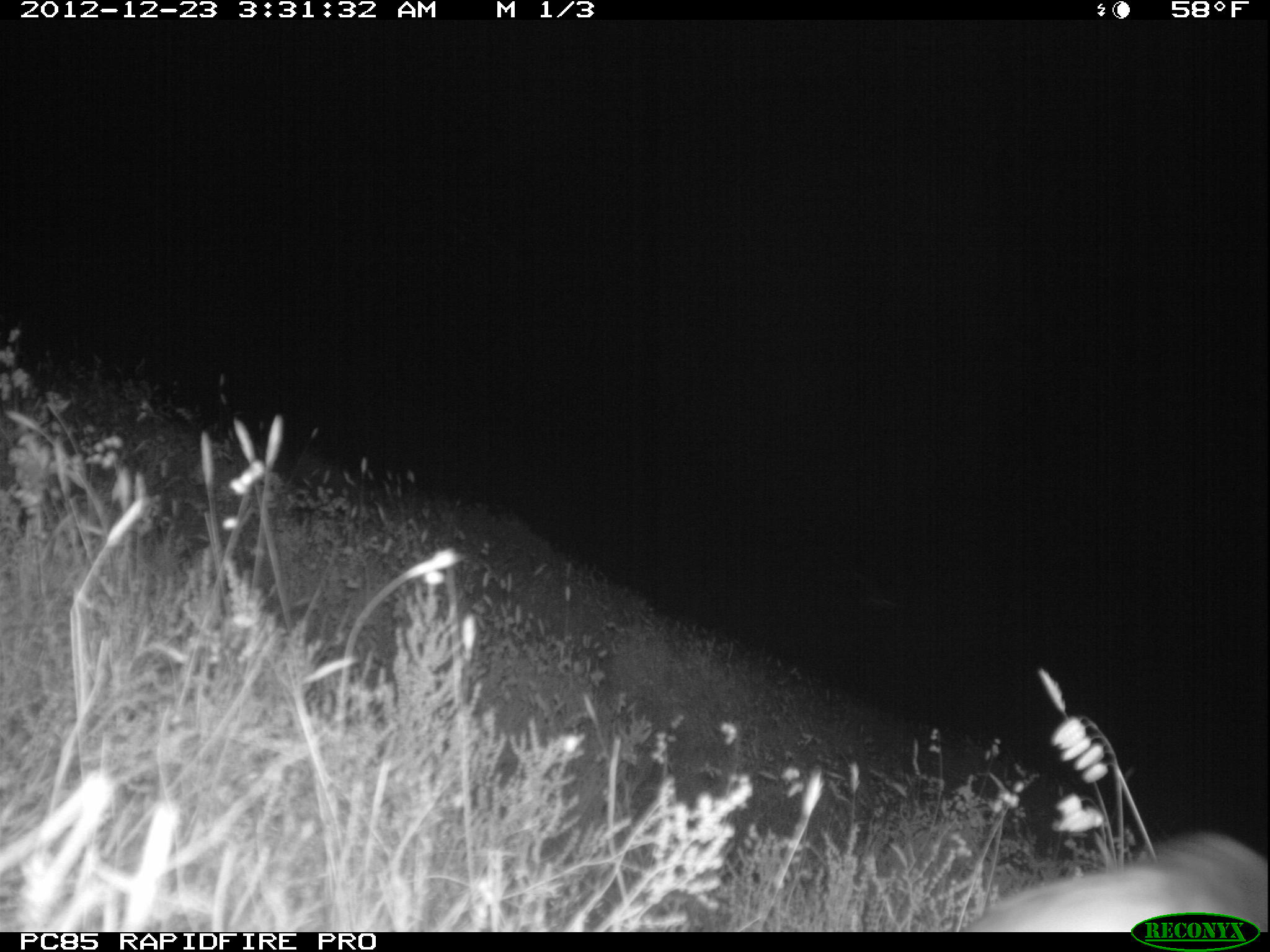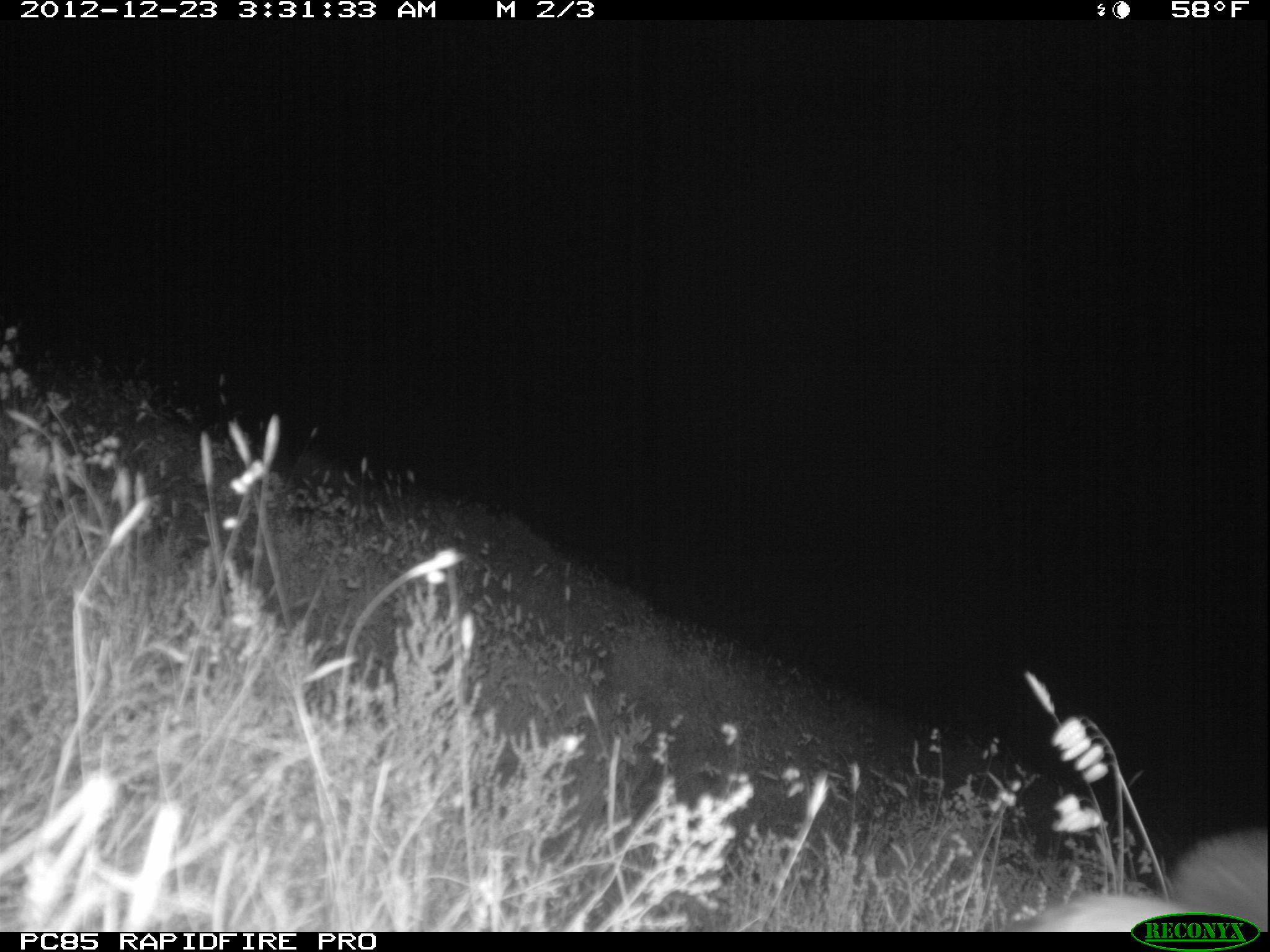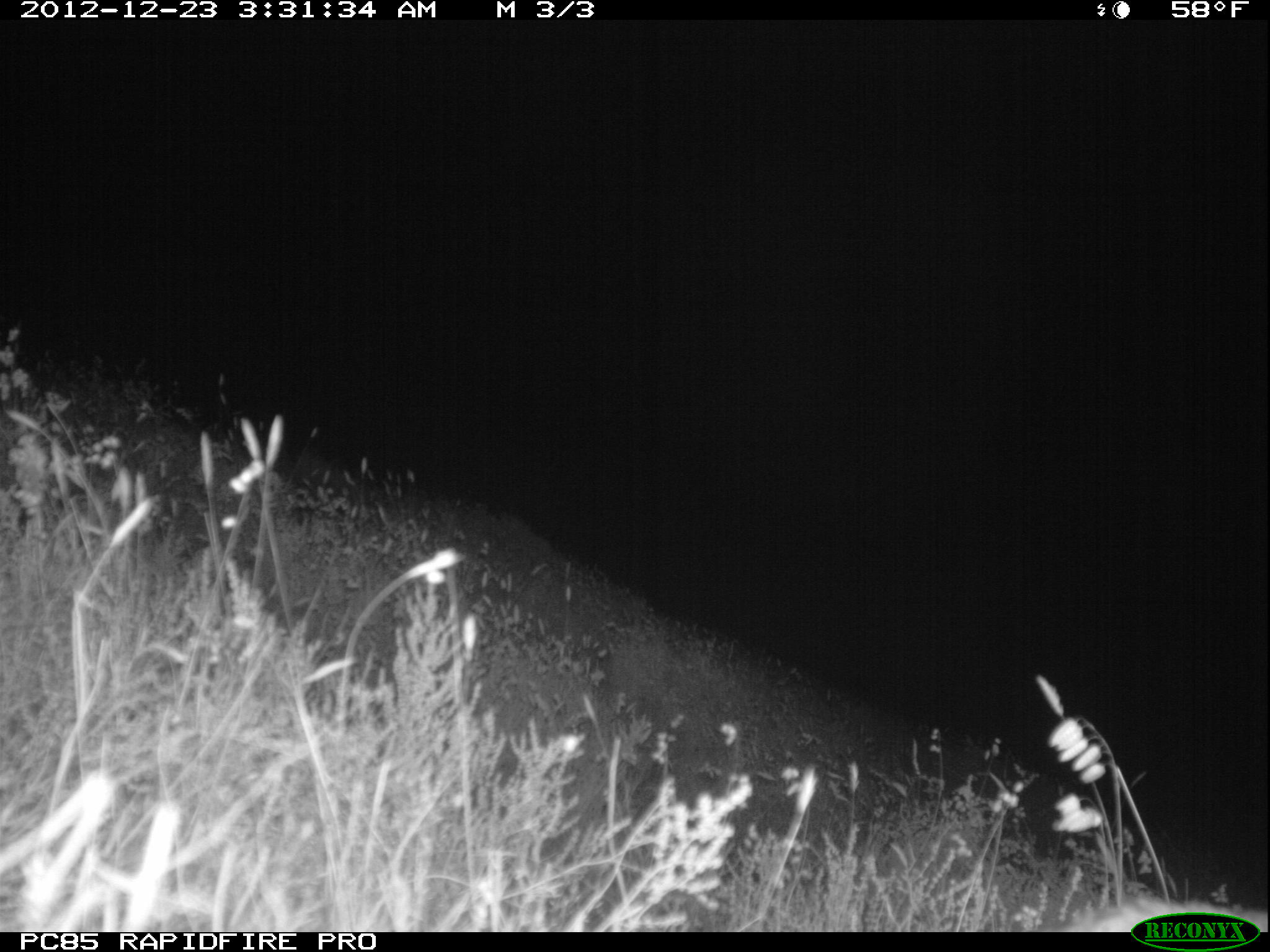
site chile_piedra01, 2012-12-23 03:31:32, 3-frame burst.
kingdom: Animalia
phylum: Chordata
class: Aves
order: Procellariiformes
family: Procellariidae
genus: Calonectris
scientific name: Calonectris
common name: shearwater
Shearwater (Calonectris).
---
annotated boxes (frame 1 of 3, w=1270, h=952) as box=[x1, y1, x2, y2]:
shearwater: box=[962, 831, 1270, 935]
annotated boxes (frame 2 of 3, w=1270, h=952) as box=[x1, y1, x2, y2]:
shearwater: box=[1014, 826, 1268, 936]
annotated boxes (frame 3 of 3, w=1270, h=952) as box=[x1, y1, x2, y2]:
shearwater: box=[1055, 883, 1268, 935]